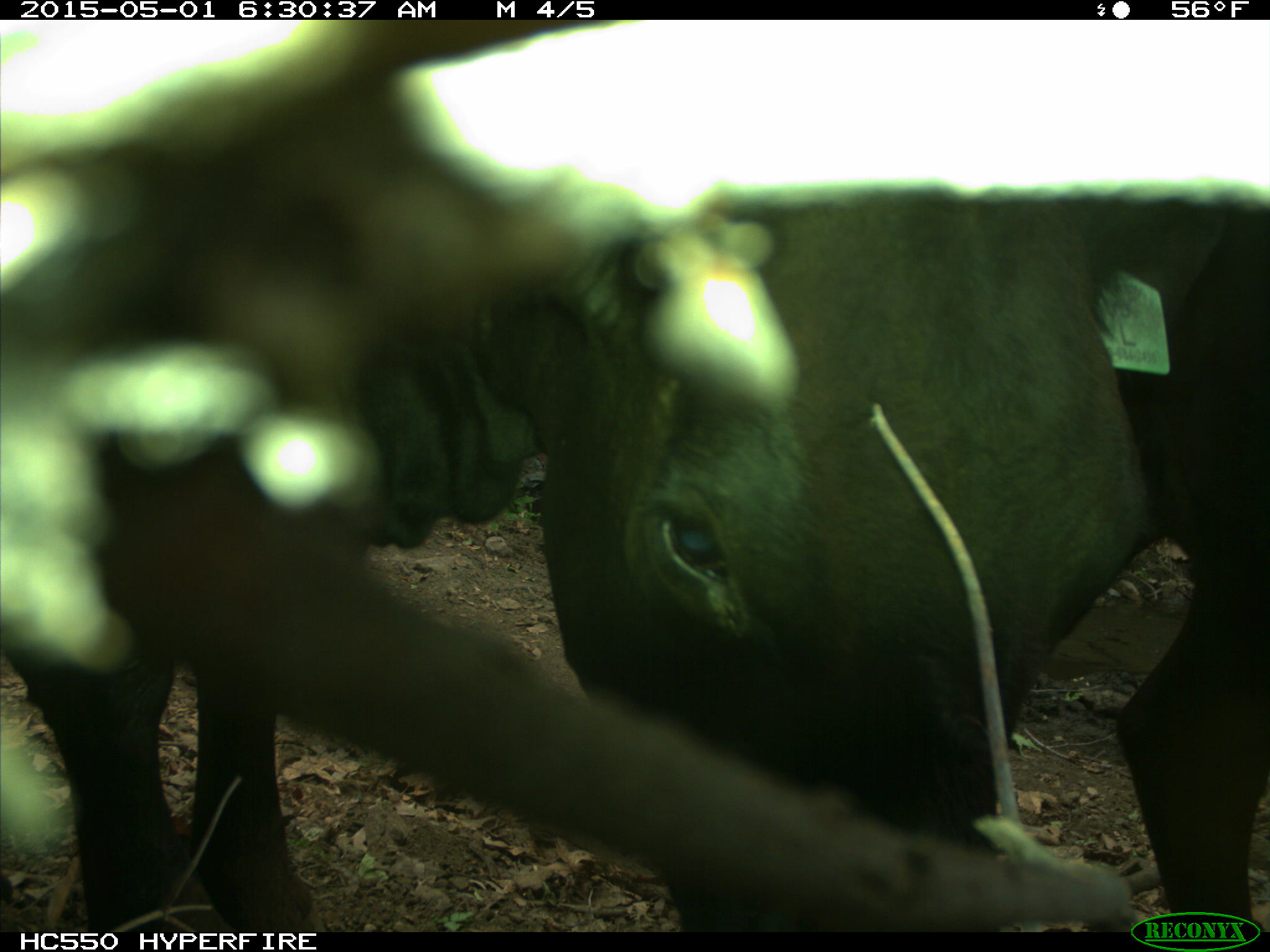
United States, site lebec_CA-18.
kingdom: Animalia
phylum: Chordata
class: Mammalia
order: Artiodactyla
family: Bovidae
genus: Bos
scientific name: Bos taurus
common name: domestic cow